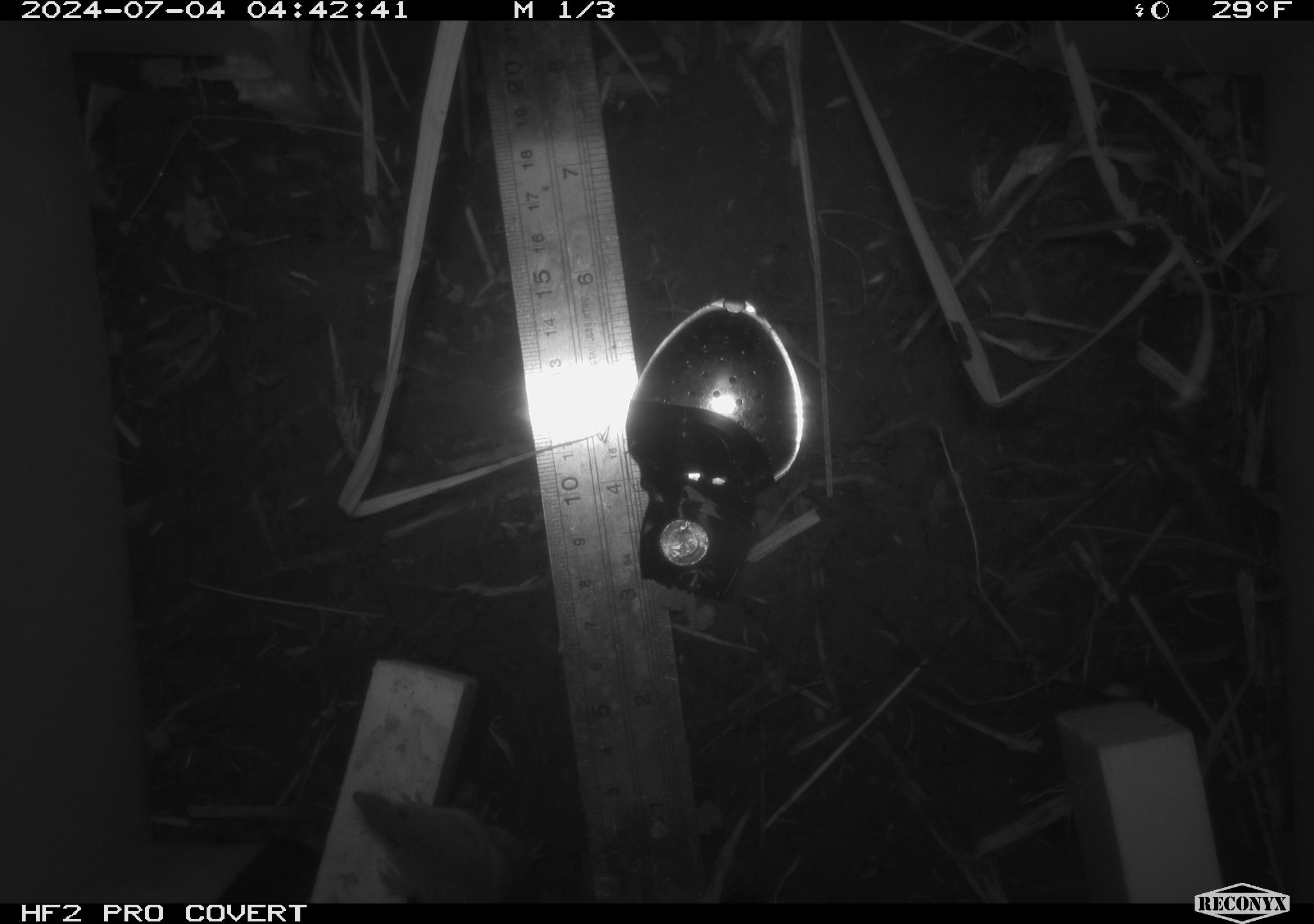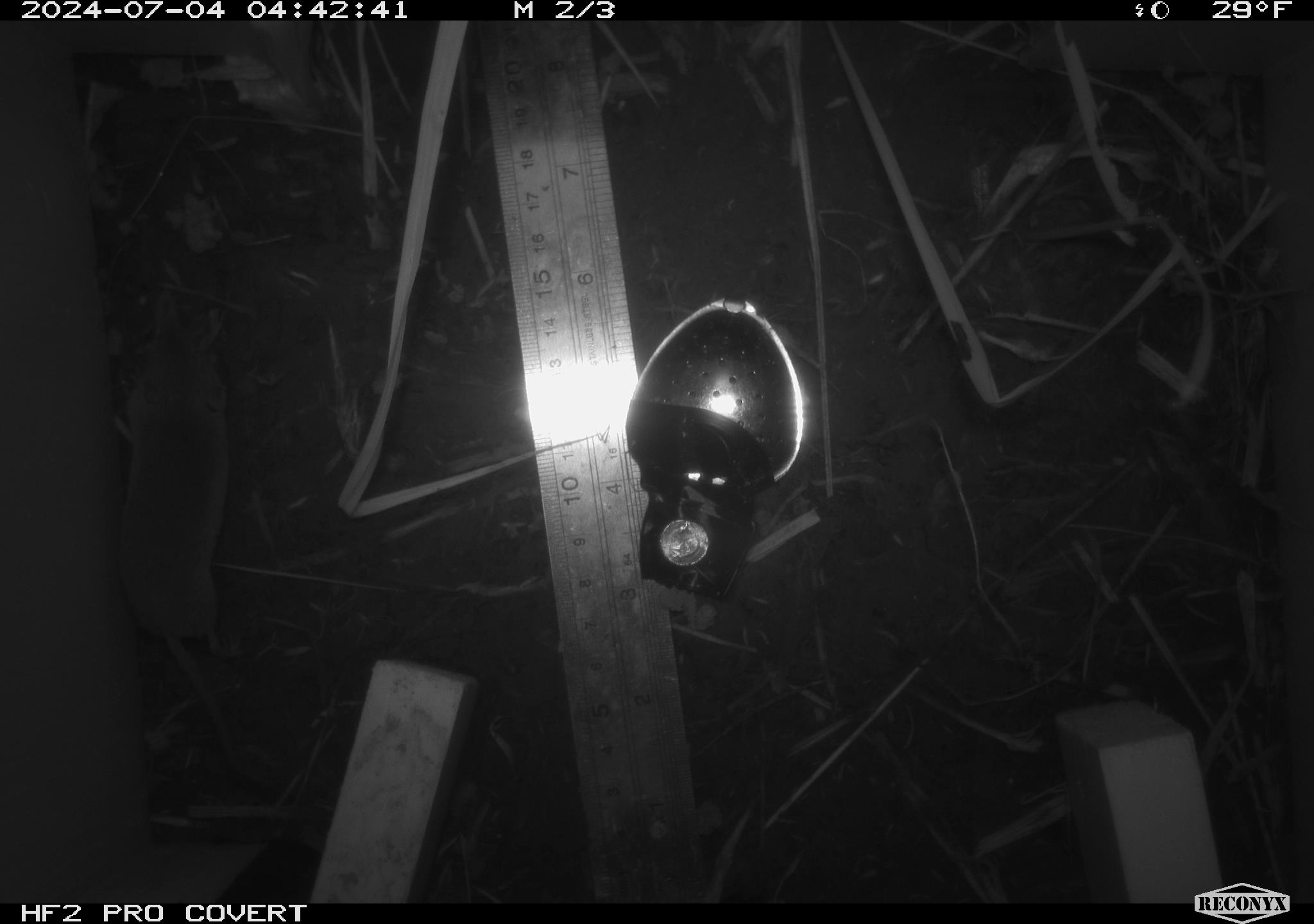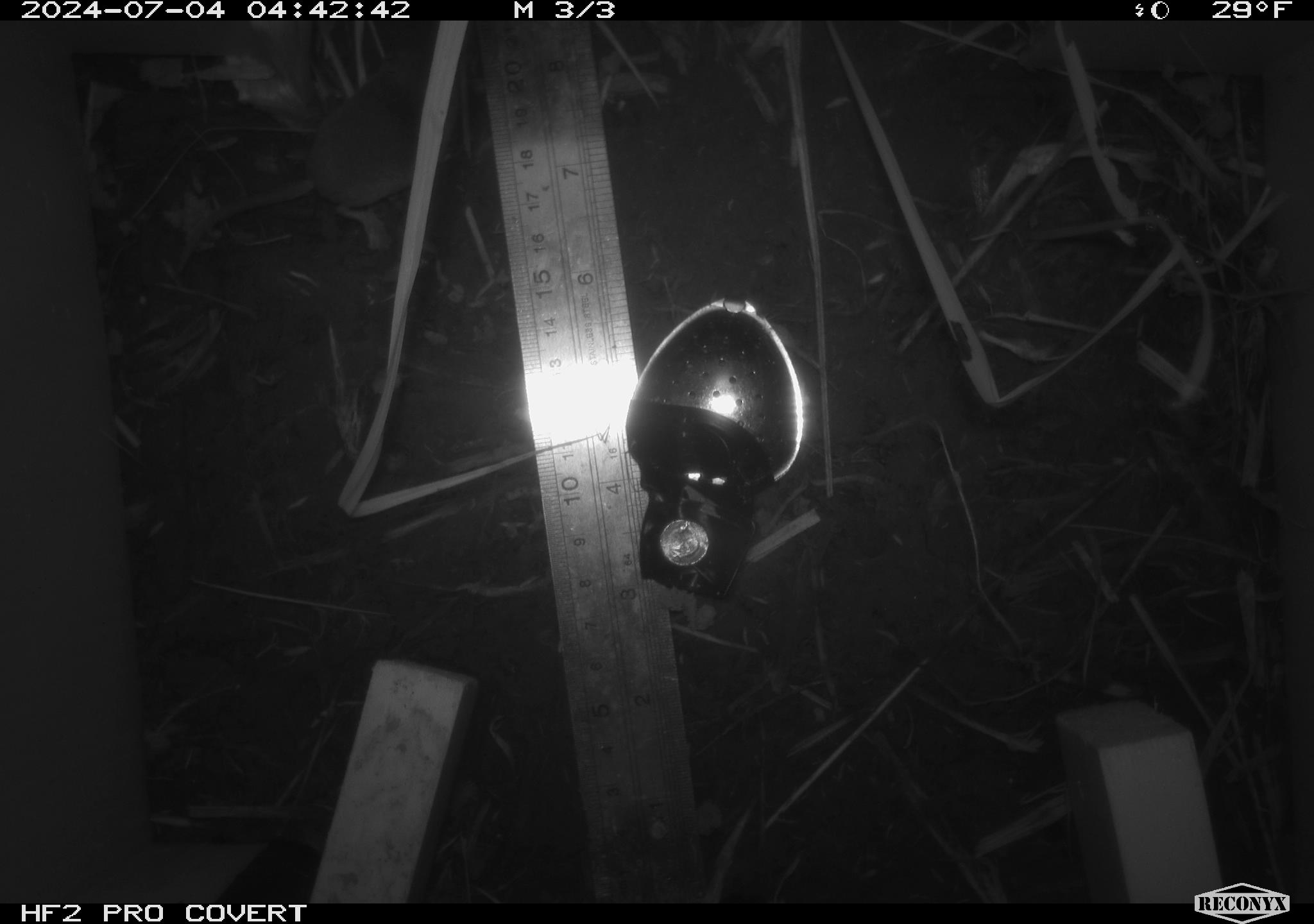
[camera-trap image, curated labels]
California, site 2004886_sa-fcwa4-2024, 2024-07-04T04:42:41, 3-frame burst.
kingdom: Animalia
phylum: Chordata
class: Mammalia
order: Rodentia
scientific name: Rodentia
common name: rodent